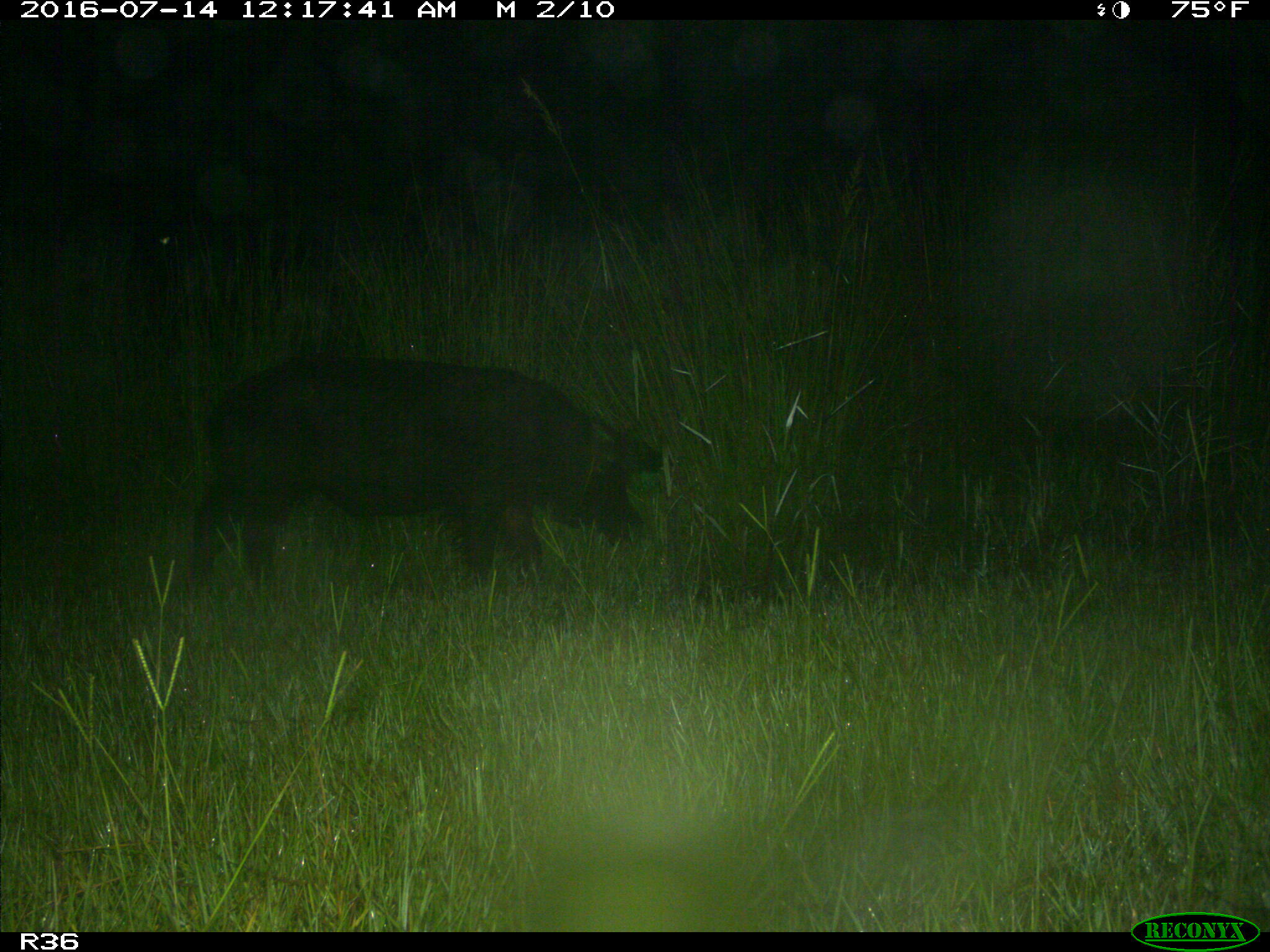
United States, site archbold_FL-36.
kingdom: Animalia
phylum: Chordata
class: Mammalia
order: Artiodactyla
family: Suidae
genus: Sus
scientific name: Sus scrofa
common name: wild boar